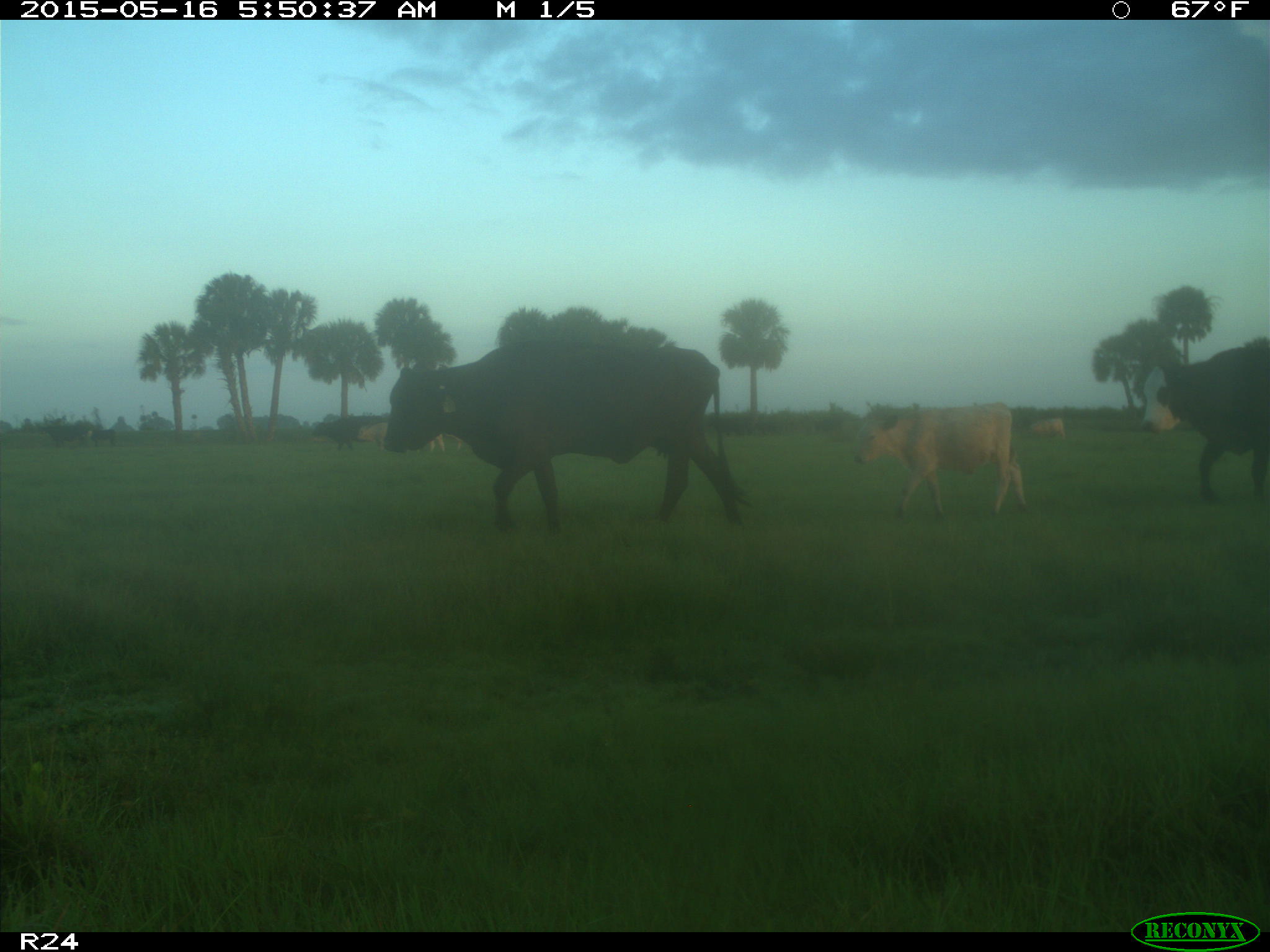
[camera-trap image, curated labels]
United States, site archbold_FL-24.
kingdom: Animalia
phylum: Chordata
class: Mammalia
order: Artiodactyla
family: Bovidae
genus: Bos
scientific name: Bos taurus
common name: domestic cow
Bos taurus (domestic cow).